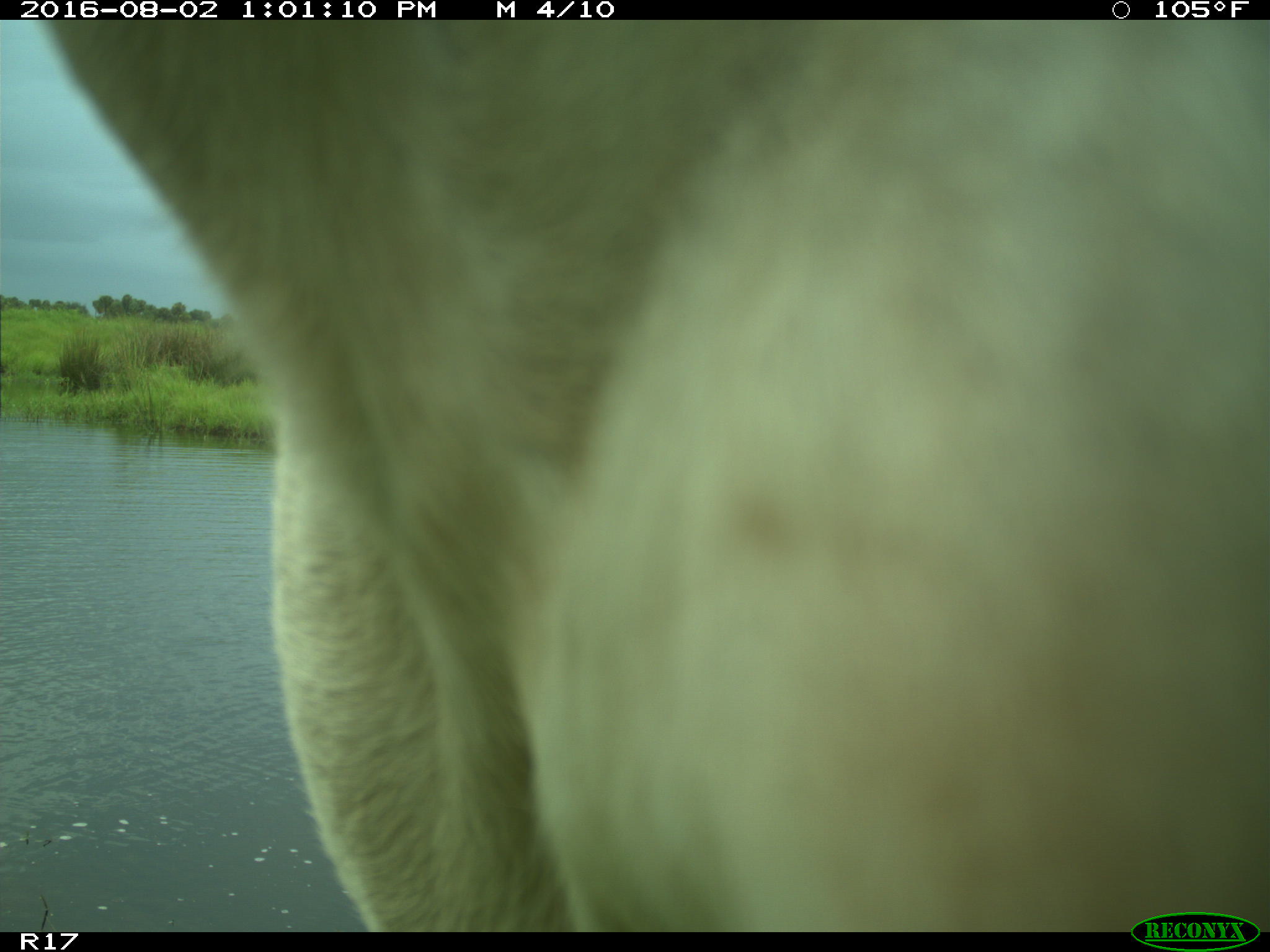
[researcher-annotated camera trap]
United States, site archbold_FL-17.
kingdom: Animalia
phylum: Chordata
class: Mammalia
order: Artiodactyla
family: Bovidae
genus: Bos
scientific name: Bos taurus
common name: domestic cow